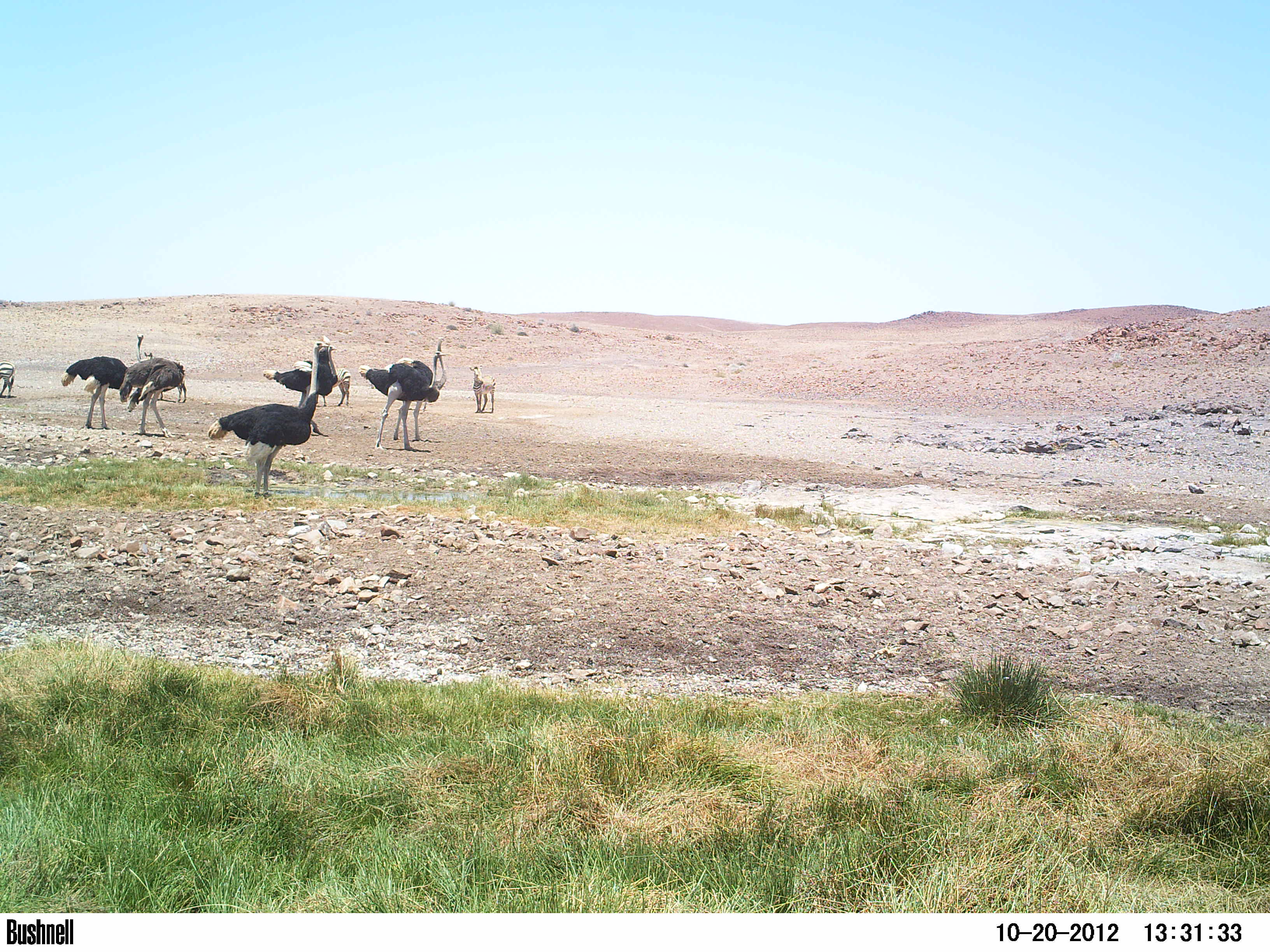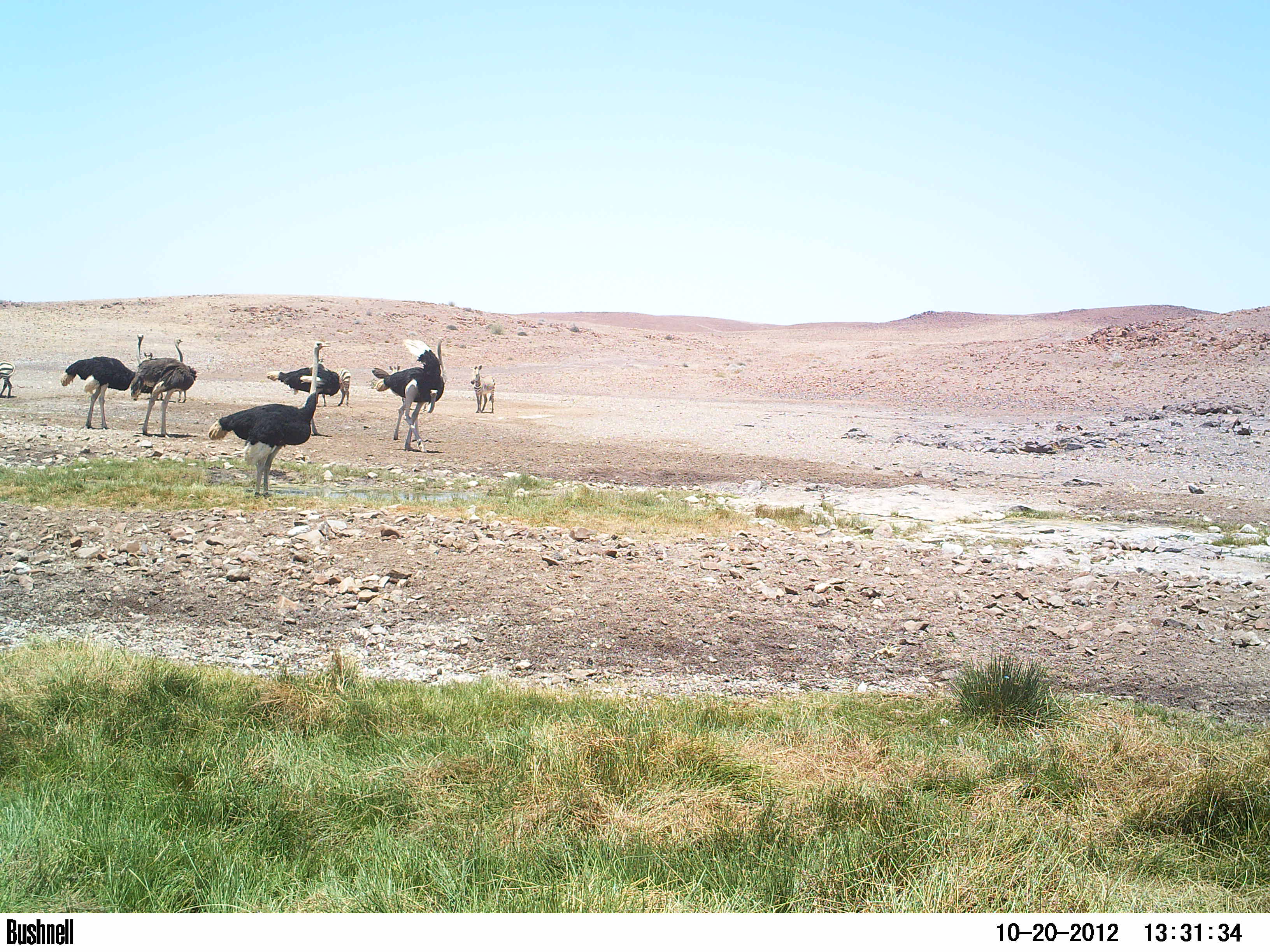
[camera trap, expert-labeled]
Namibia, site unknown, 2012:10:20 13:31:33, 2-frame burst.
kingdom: Animalia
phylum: Chordata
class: Aves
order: Struthioniformes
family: Struthionidae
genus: Struthio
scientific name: Struthio camelus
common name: common ostrich